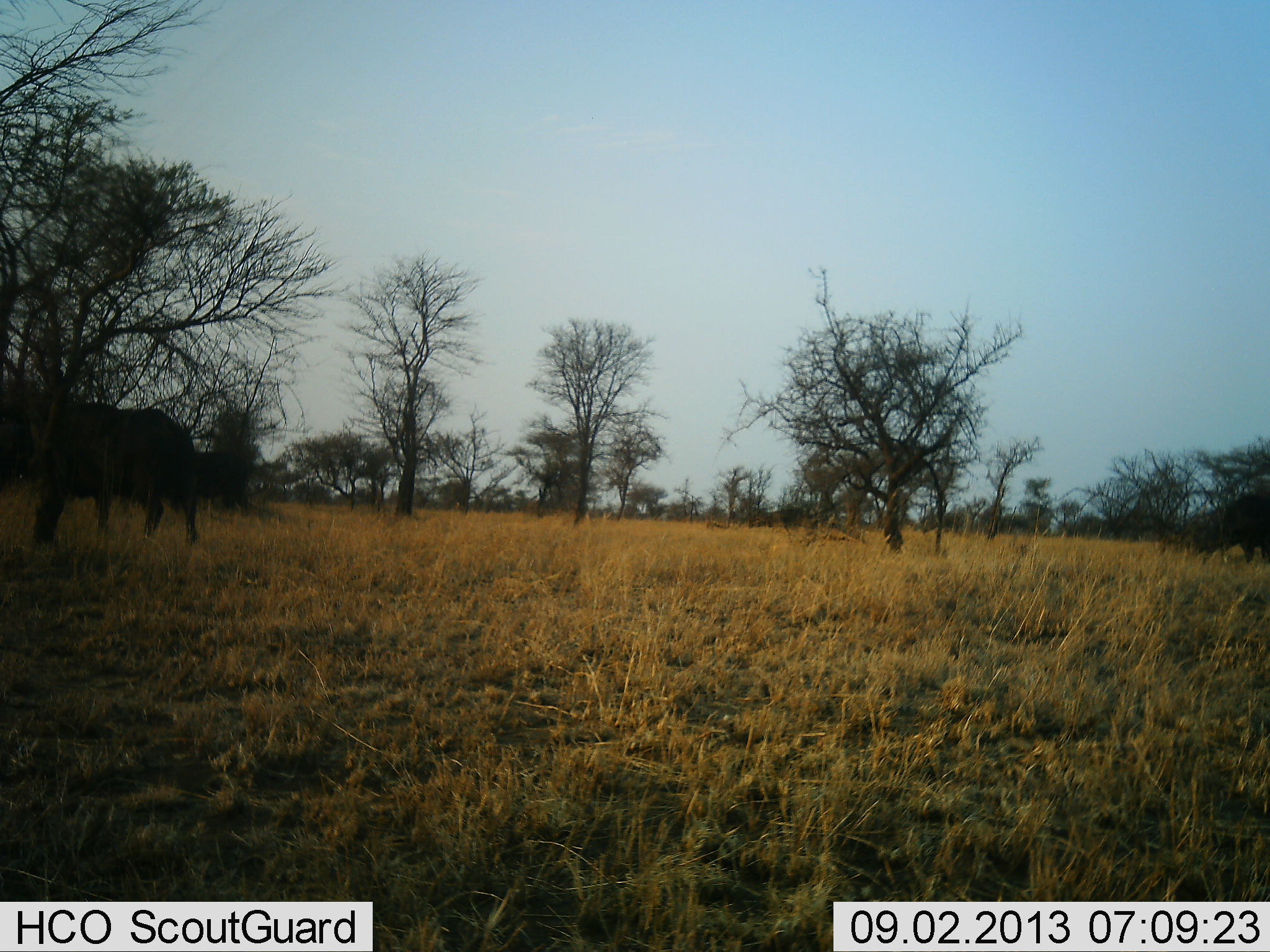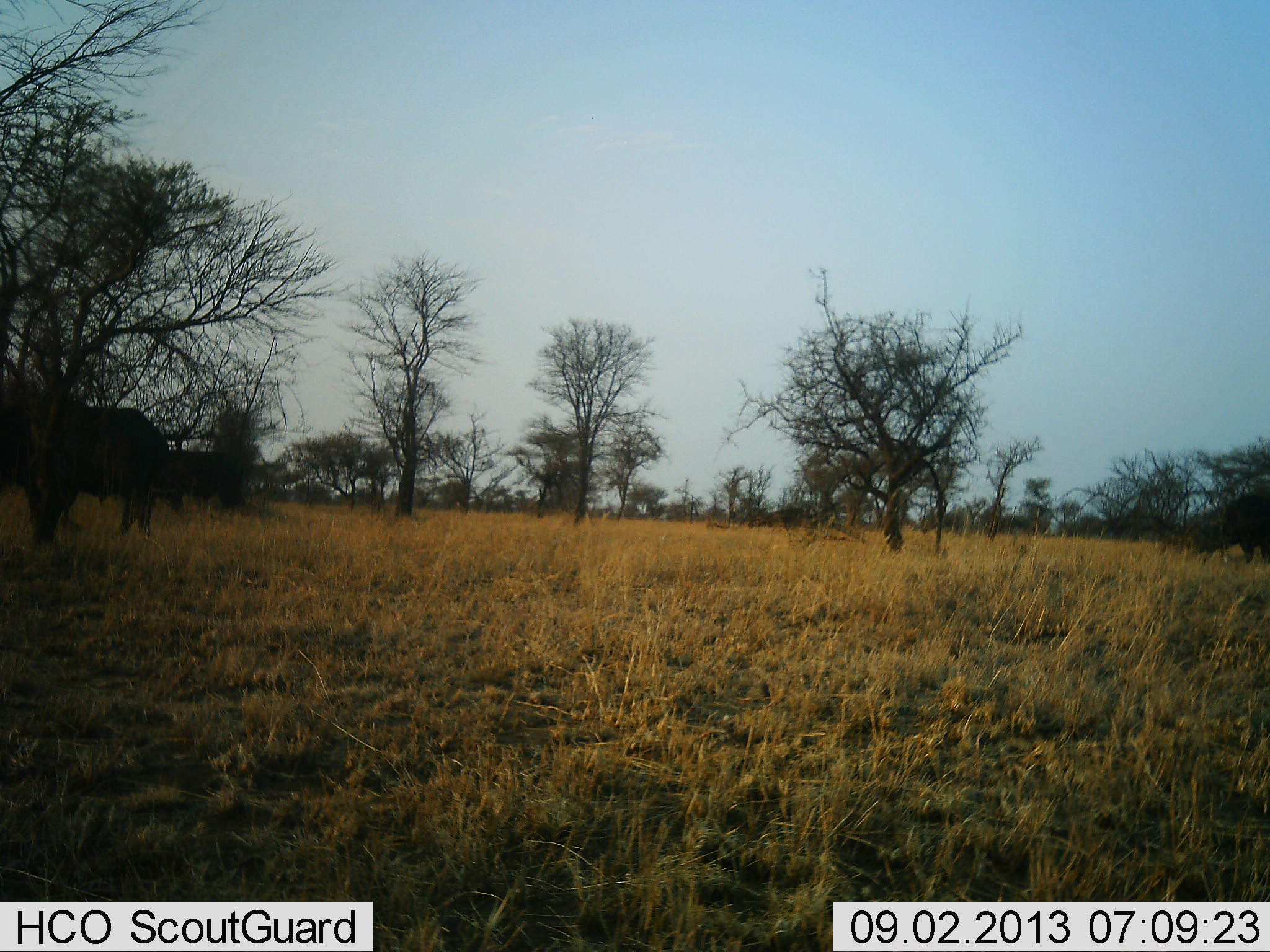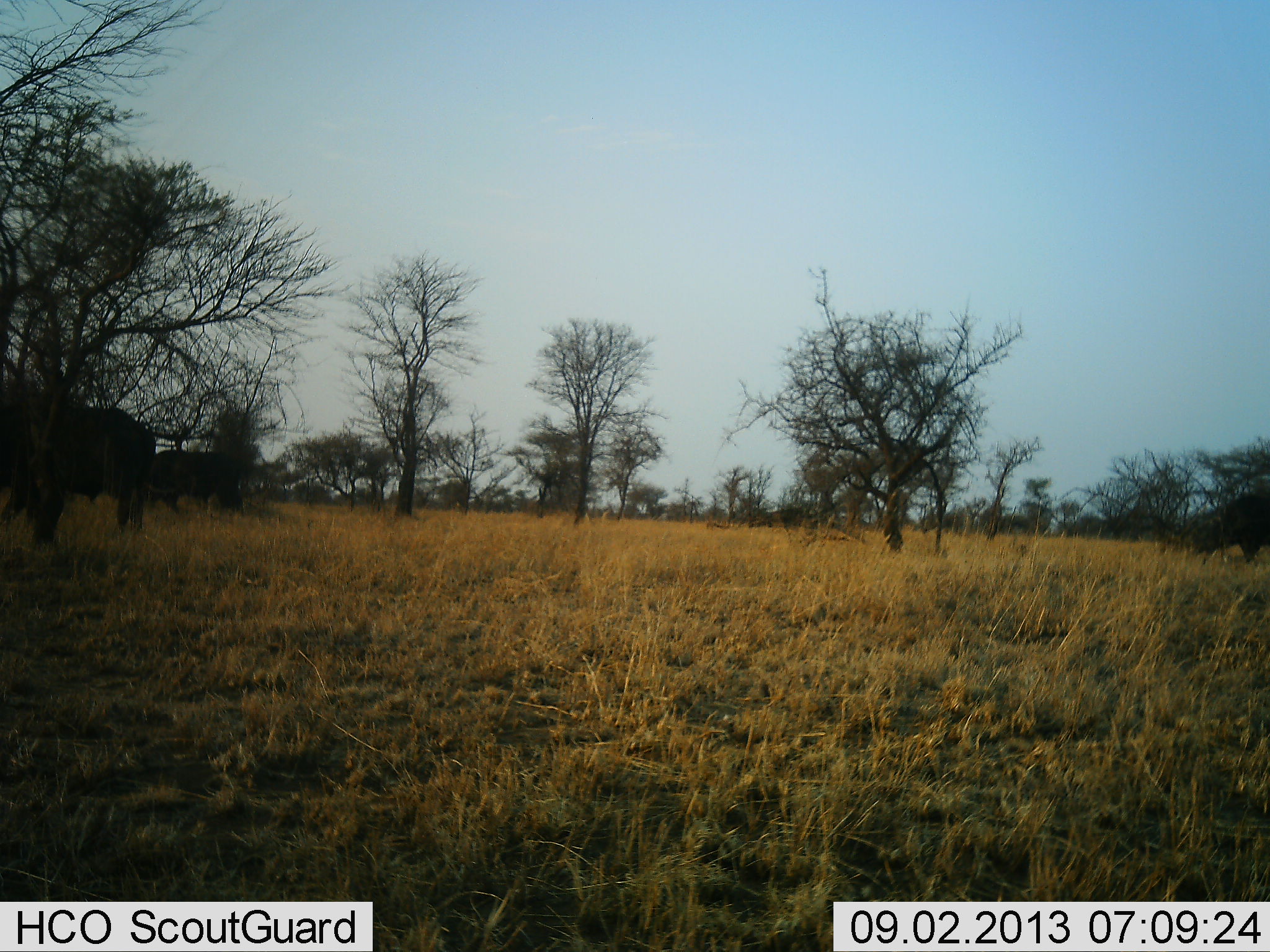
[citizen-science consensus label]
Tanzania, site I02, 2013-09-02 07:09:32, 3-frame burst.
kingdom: Animalia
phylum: Chordata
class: Mammalia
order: Artiodactyla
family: Bovidae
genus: Syncerus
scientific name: Syncerus caffer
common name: cape buffalo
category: buffalo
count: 2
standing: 40%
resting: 0%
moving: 100%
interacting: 0%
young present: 0%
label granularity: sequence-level